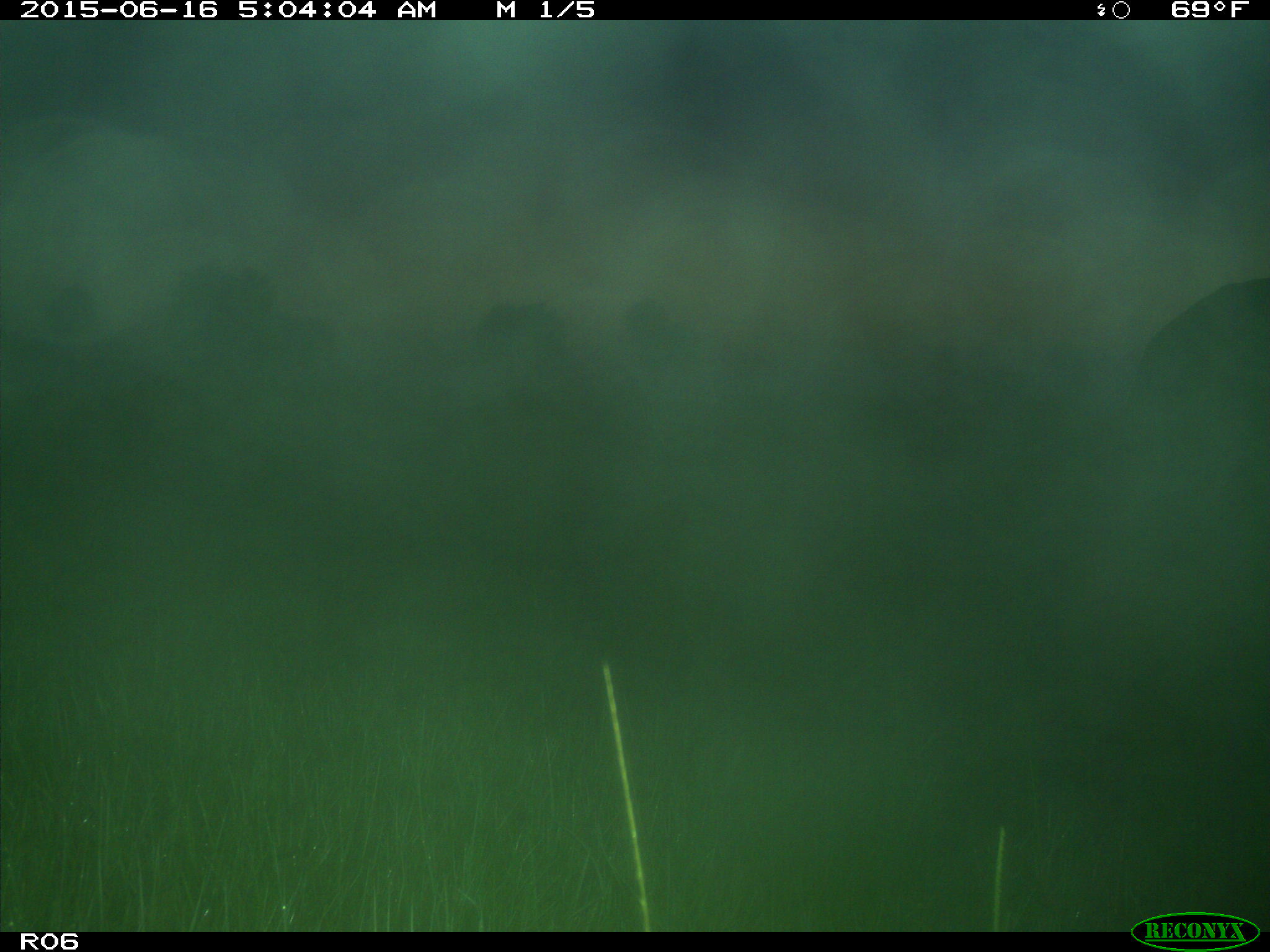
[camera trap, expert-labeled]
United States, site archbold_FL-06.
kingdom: Animalia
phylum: Chordata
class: Mammalia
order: Artiodactyla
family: Bovidae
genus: Bos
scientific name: Bos taurus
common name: domestic cow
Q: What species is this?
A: Bos taurus (domestic cow).